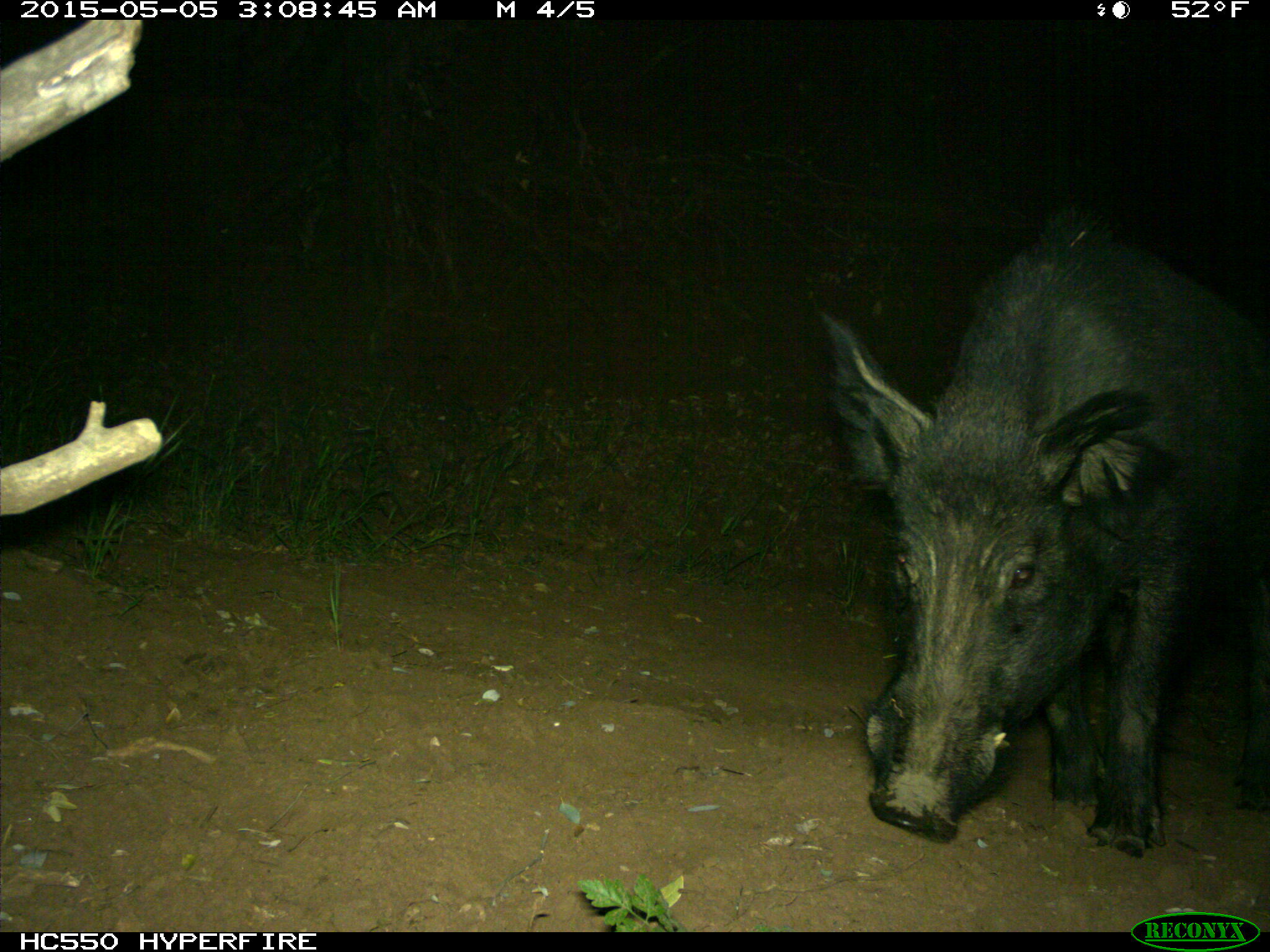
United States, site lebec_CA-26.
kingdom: Animalia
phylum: Chordata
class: Mammalia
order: Artiodactyla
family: Suidae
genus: Sus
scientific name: Sus scrofa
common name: wild boar